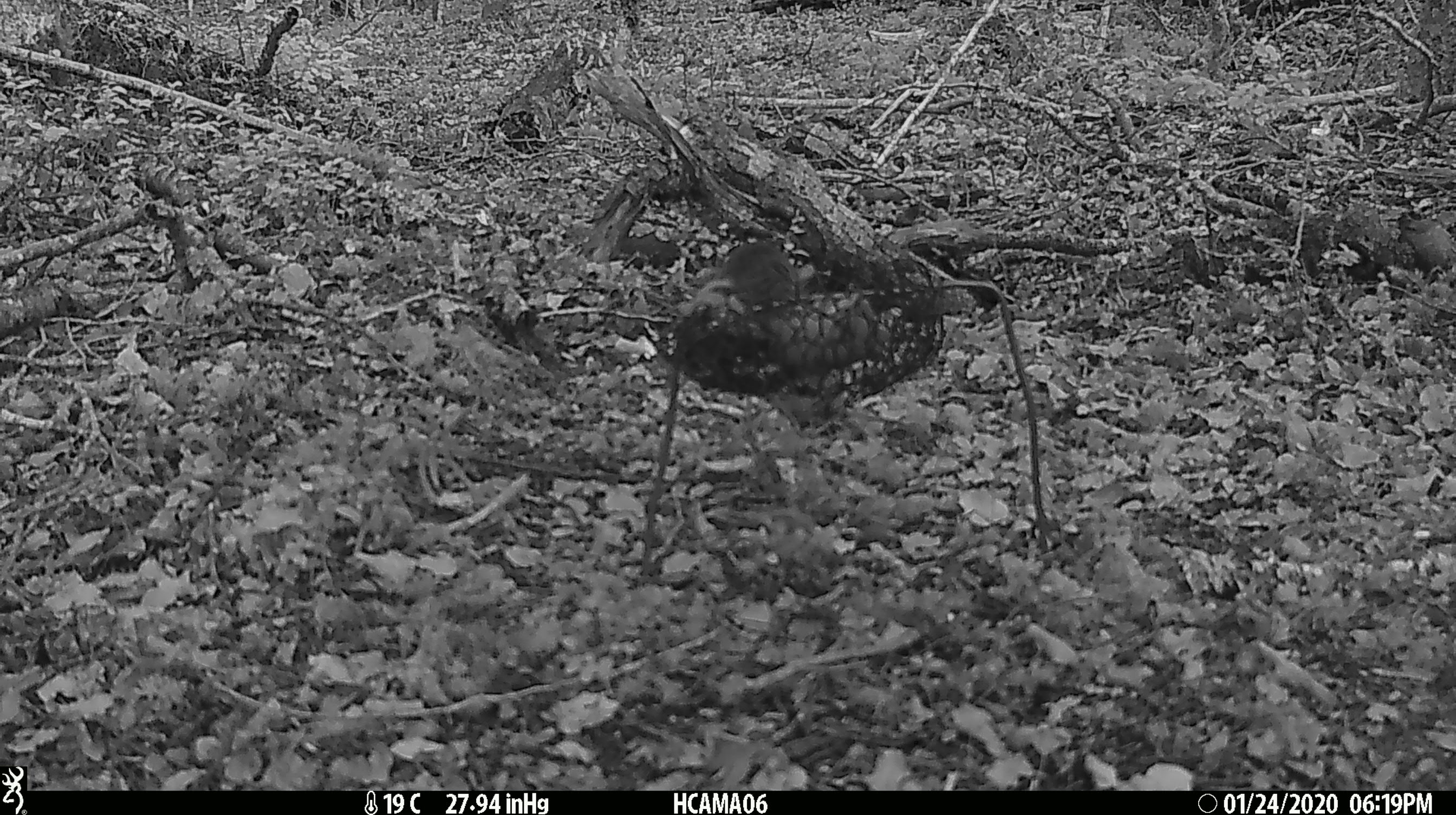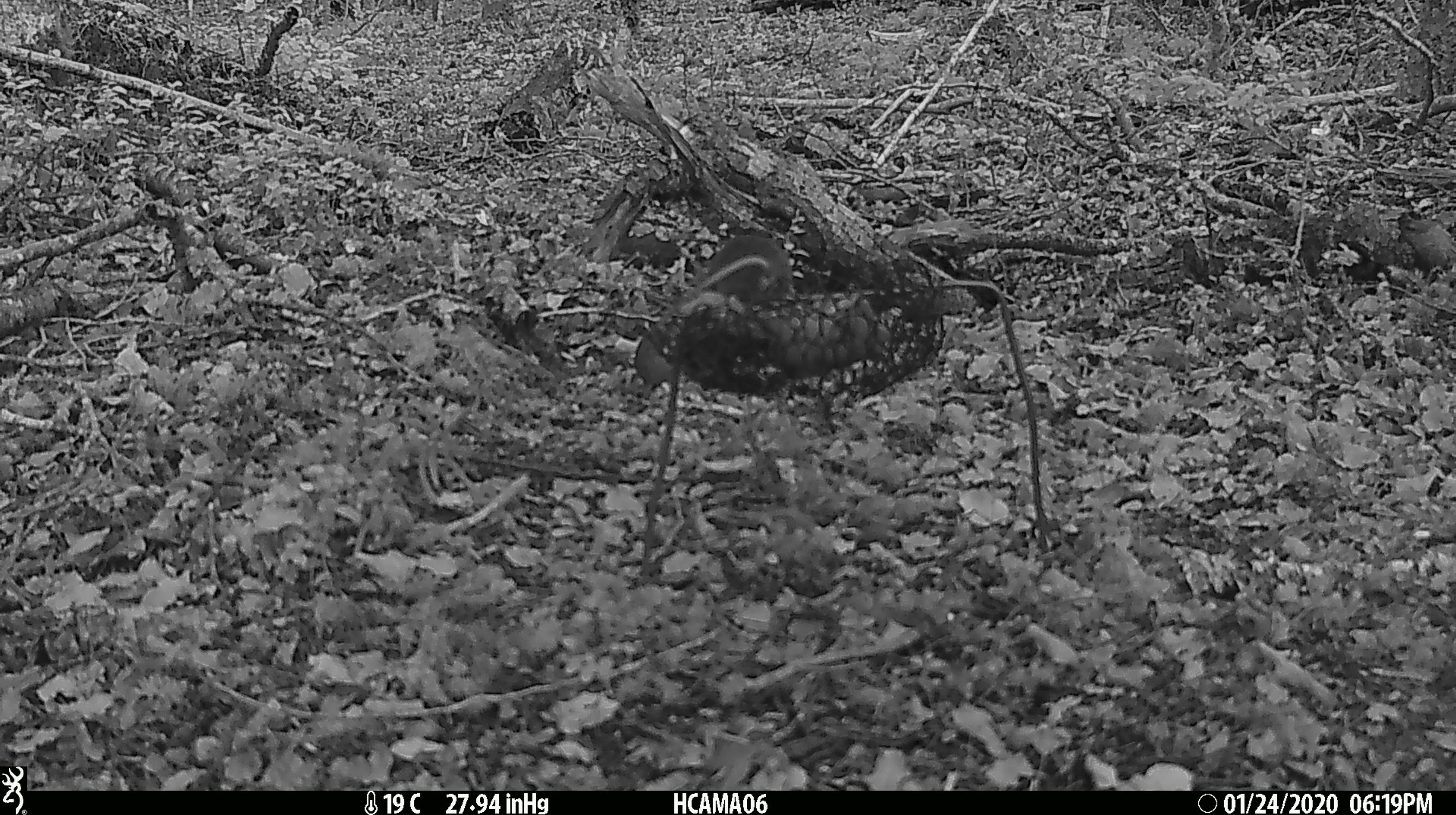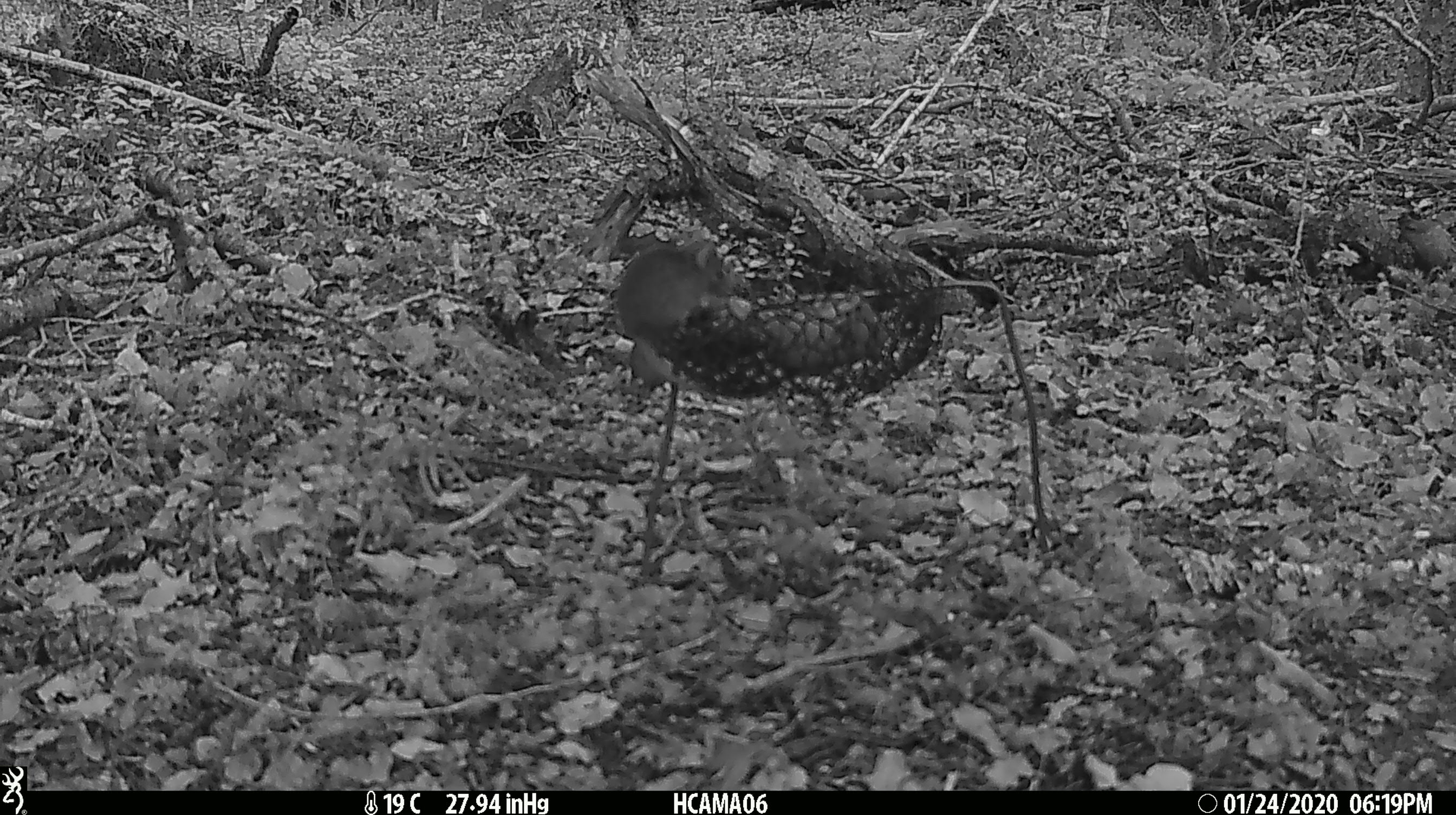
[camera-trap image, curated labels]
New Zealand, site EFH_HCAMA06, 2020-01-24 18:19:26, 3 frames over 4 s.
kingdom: Animalia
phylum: Chordata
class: Mammalia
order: Rodentia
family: Muridae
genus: Mus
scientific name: Mus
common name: mouse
Mouse (Mus).